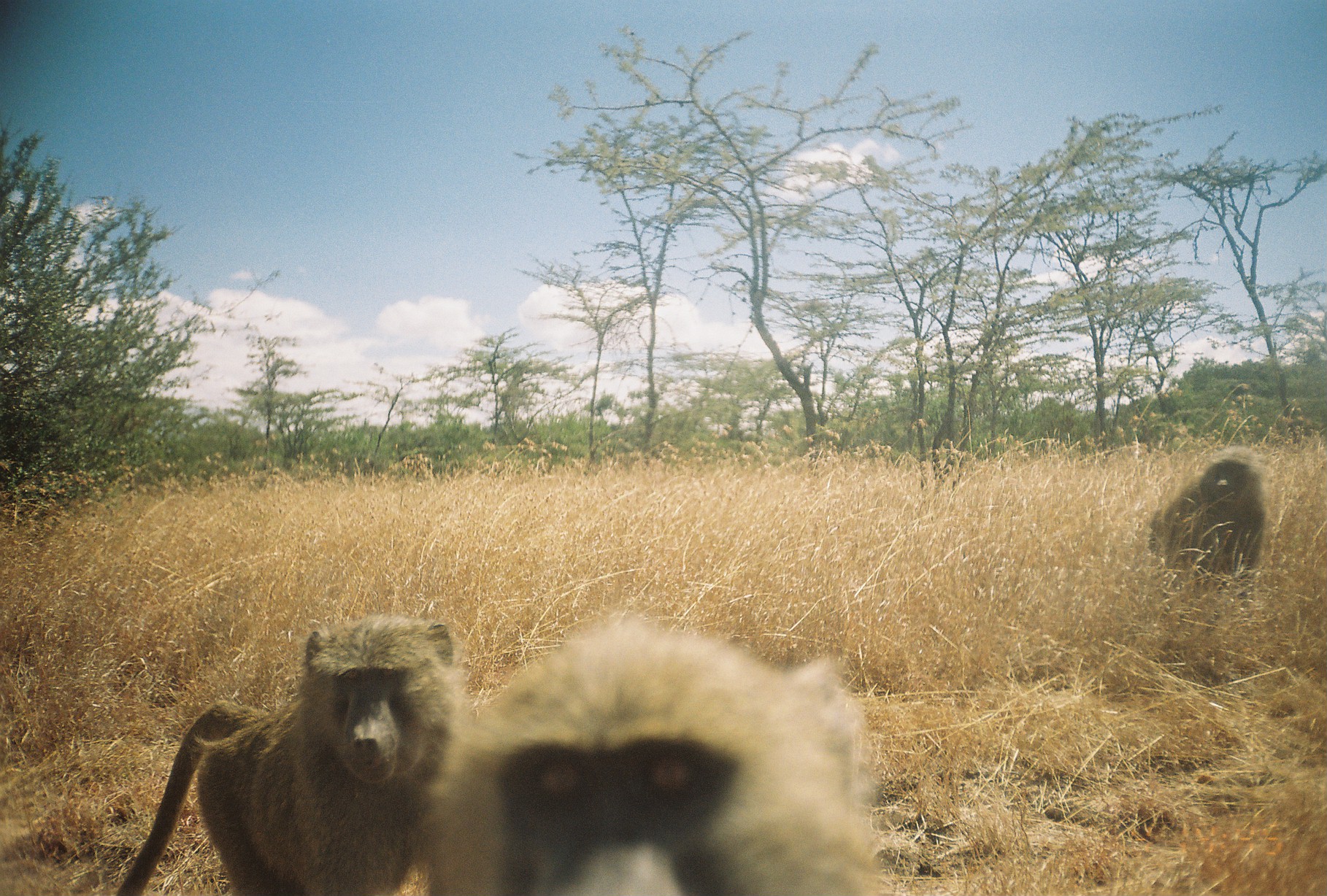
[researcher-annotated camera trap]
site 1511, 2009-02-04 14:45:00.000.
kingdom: Animalia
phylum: Chordata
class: Mammalia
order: Primates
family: Cercopithecidae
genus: Papio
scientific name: Papio anubis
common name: olive baboon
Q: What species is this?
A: Papio anubis (olive baboon).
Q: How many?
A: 3.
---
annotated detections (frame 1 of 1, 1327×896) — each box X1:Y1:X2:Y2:
papio anubis: 419:617:886:895; 112:616:460:896; 1149:447:1266:597